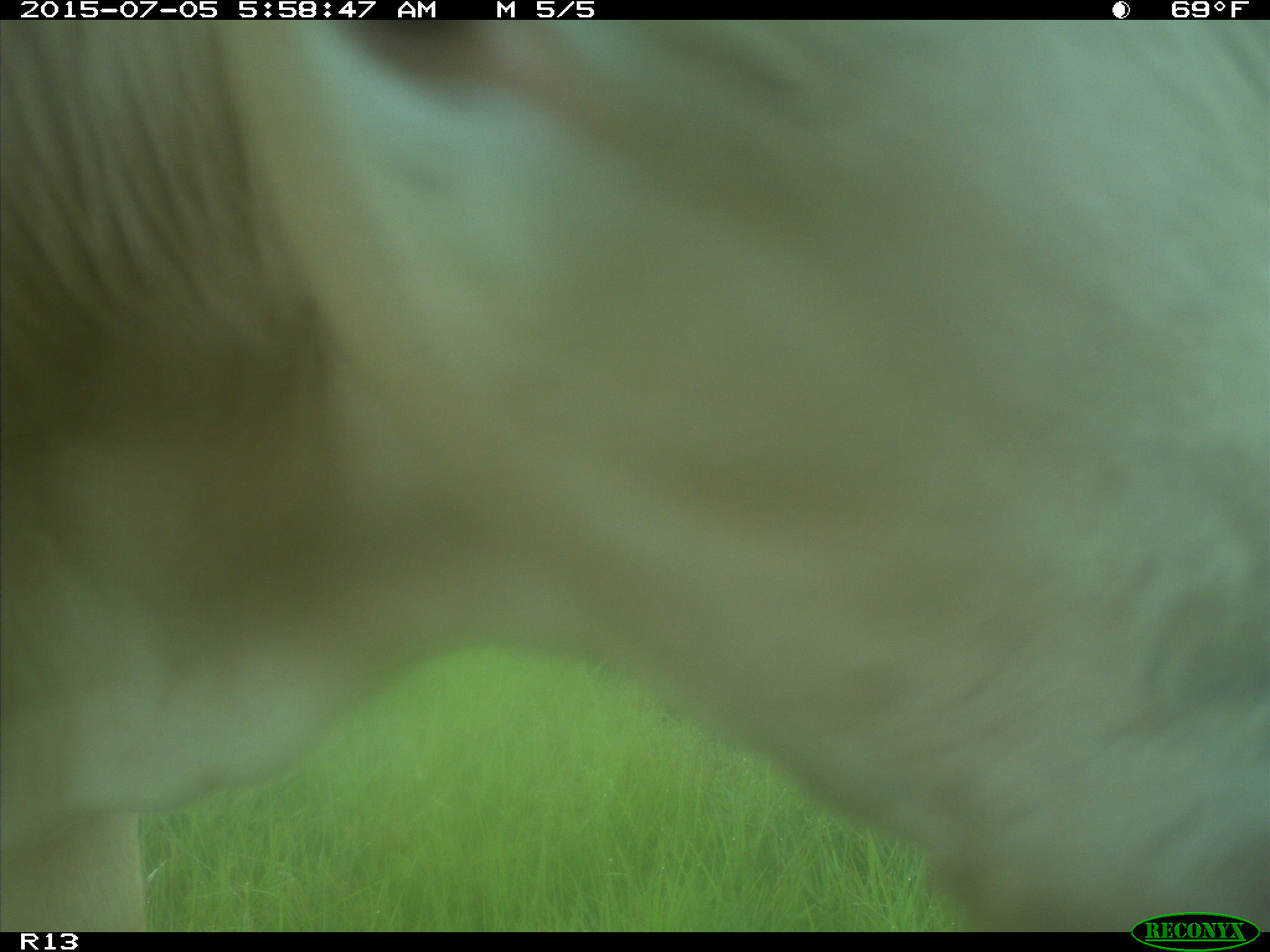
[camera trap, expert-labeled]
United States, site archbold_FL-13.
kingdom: Animalia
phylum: Chordata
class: Mammalia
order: Artiodactyla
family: Bovidae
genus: Bos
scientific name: Bos taurus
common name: domestic cow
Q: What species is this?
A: Bos taurus (domestic cow).